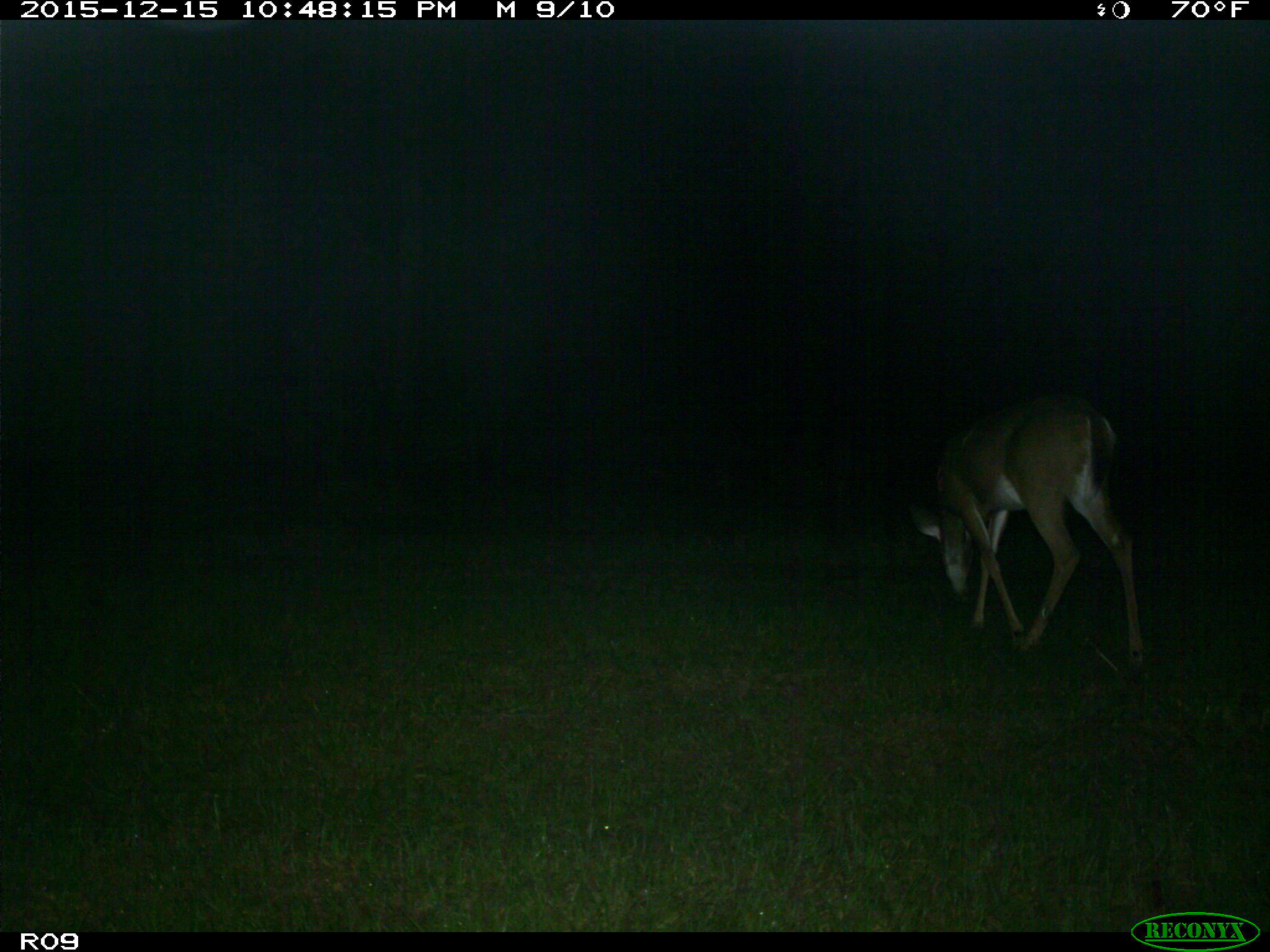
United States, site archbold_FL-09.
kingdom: Animalia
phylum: Chordata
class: Mammalia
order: Artiodactyla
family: Cervidae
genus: Odocoileus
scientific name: Odocoileus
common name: deer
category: unidentified deer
Unidentified deer (deer) (Odocoileus).